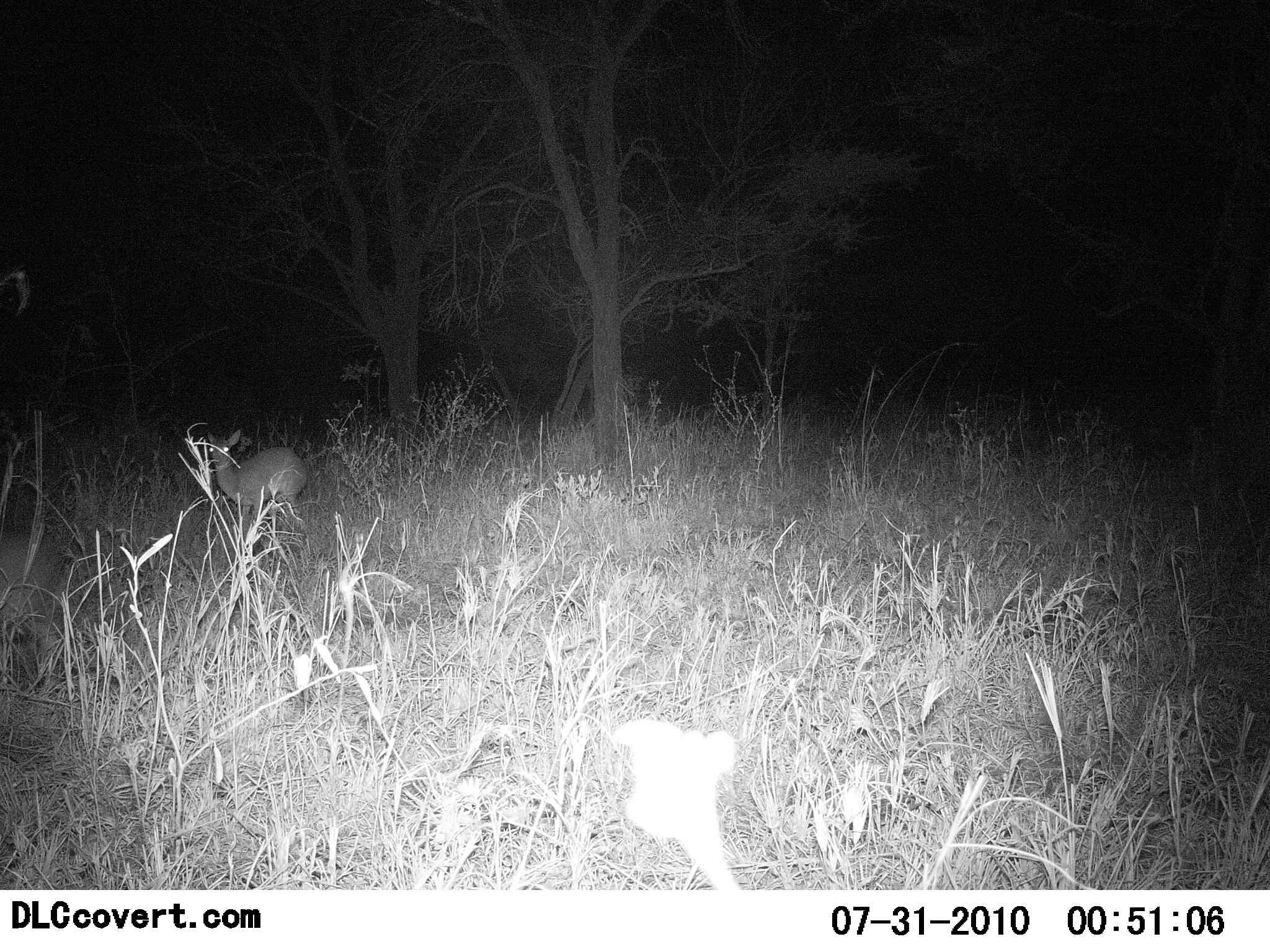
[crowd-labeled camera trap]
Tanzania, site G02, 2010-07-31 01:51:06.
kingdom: Animalia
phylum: Chordata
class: Mammalia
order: Artiodactyla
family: Bovidae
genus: Madoqua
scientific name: Madoqua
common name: dikdik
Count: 1.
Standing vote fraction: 80%.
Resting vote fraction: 0%.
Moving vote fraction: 20%.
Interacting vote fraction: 0%.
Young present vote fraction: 0%.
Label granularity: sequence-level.